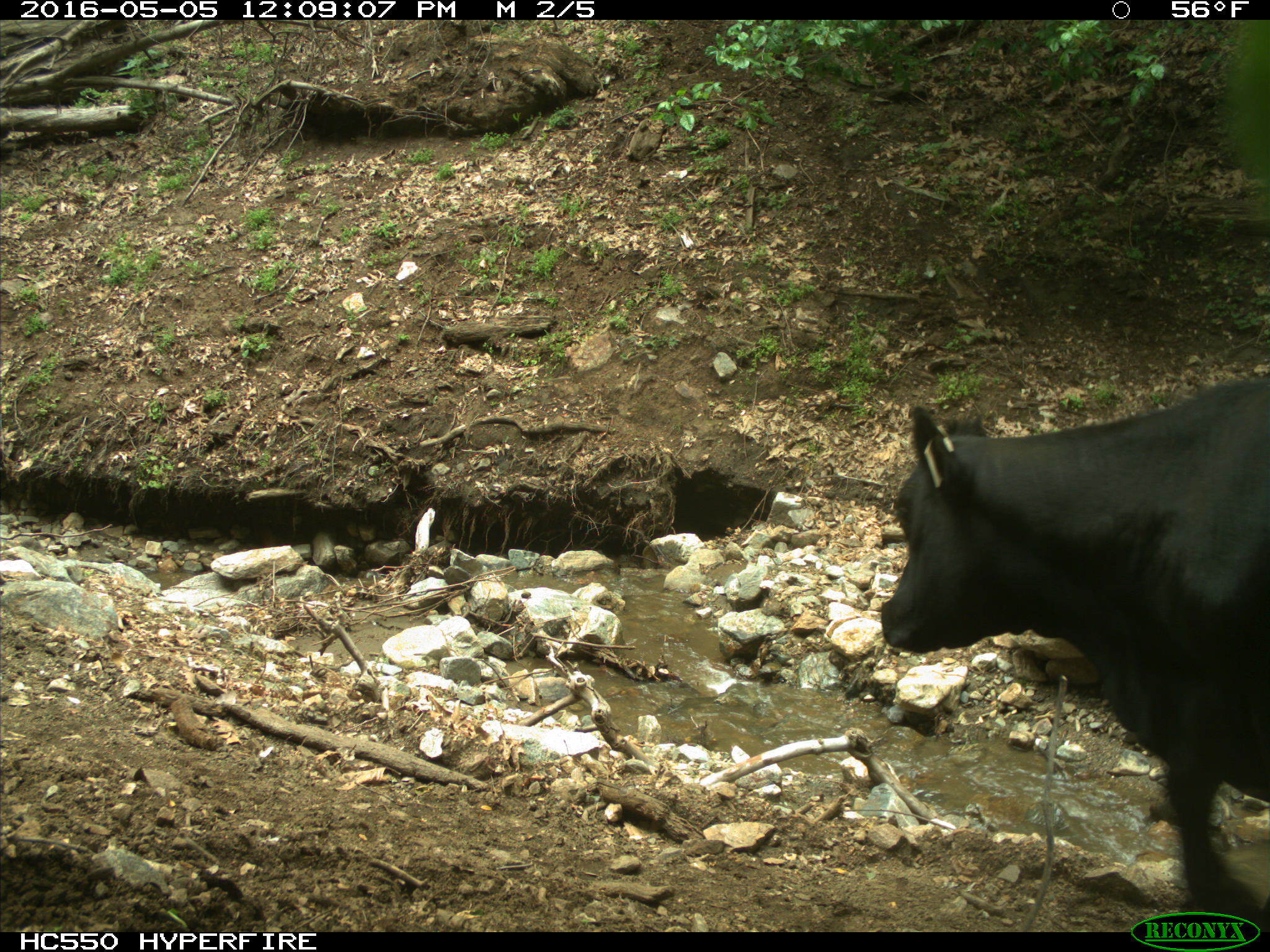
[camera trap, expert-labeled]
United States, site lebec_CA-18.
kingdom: Animalia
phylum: Chordata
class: Mammalia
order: Artiodactyla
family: Bovidae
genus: Bos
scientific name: Bos taurus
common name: domestic cow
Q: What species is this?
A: Bos taurus (domestic cow).